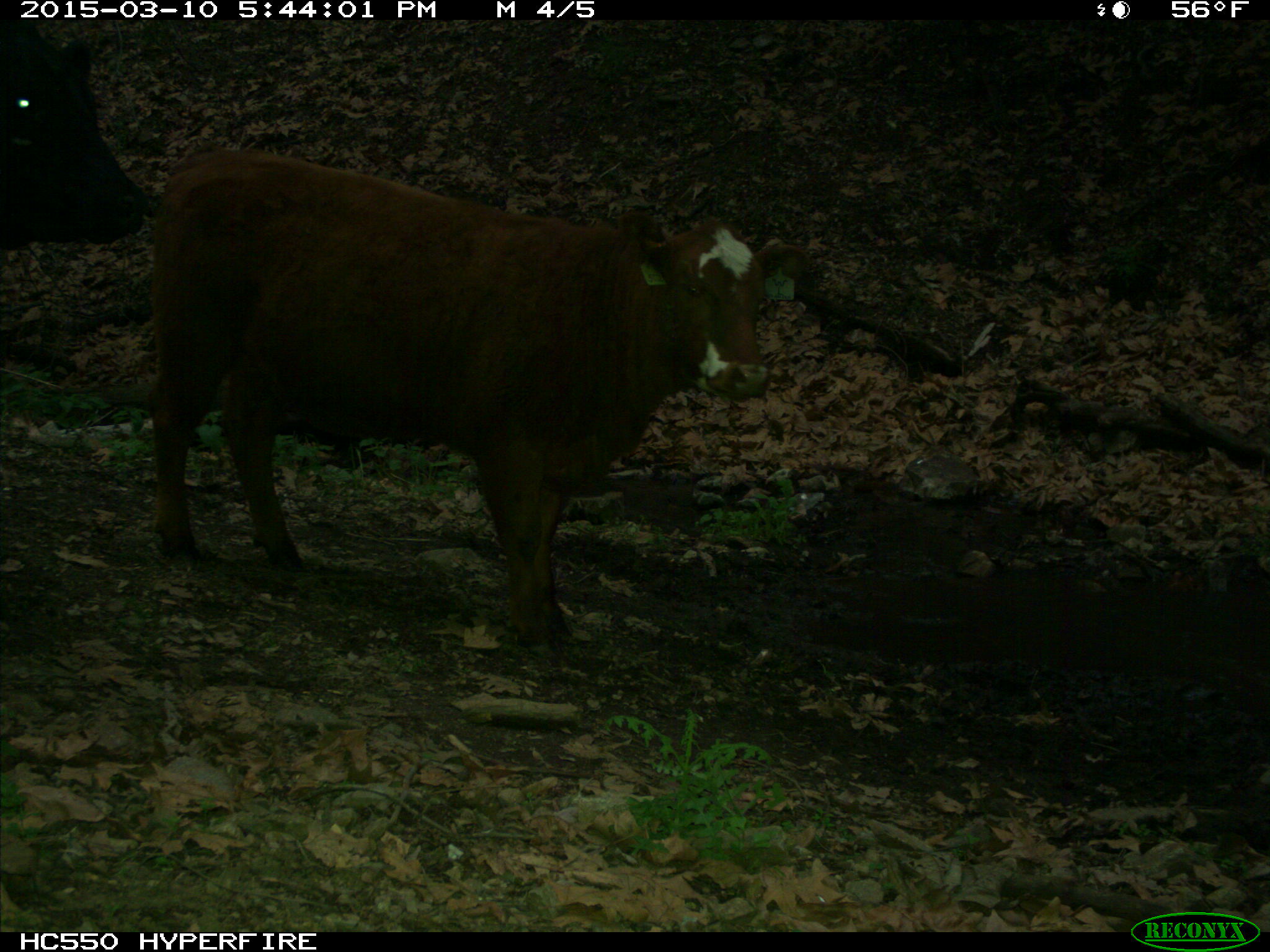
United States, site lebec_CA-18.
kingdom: Animalia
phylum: Chordata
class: Mammalia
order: Artiodactyla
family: Bovidae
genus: Bos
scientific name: Bos taurus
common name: domestic cow